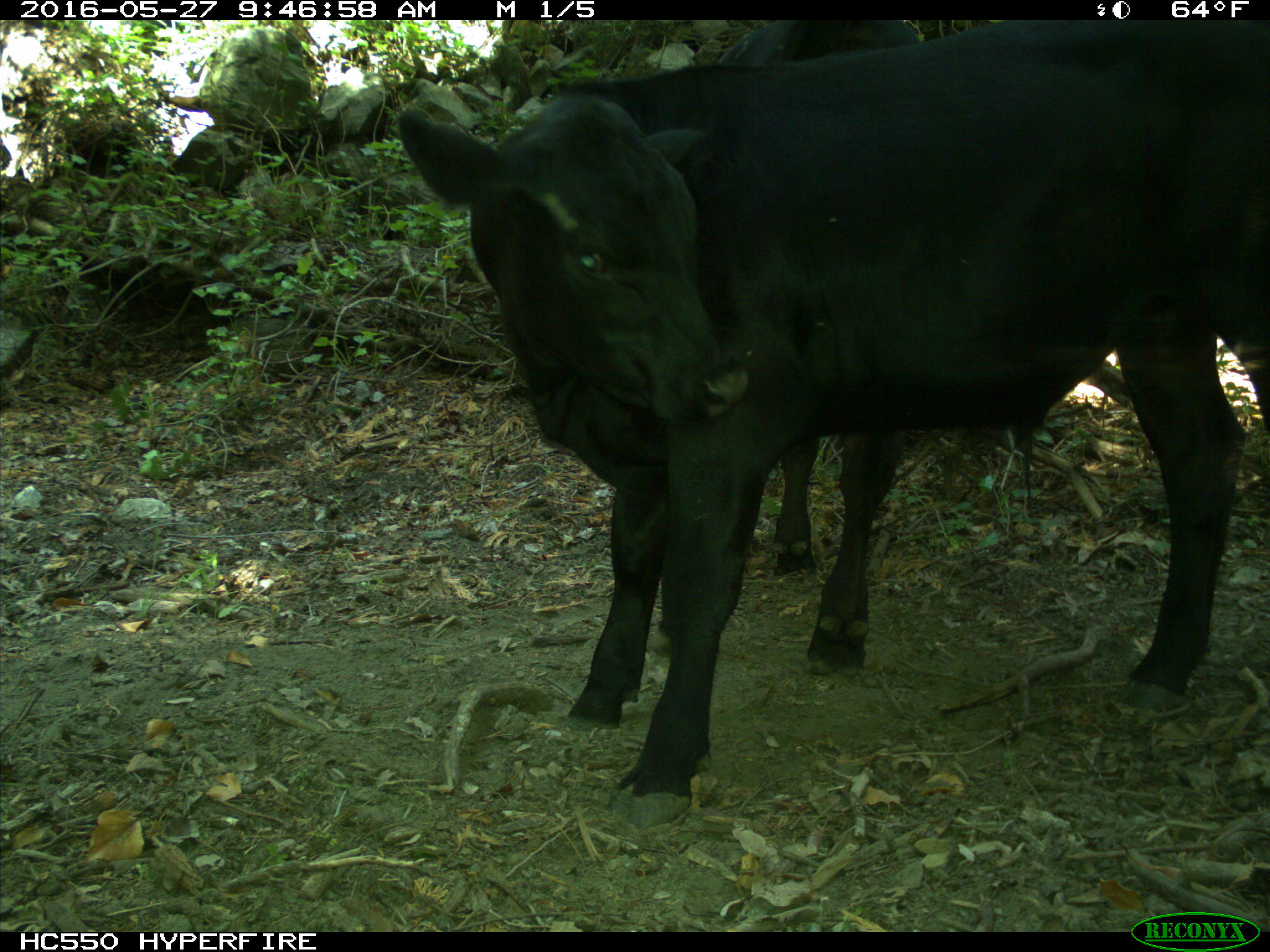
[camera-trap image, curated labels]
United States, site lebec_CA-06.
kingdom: Animalia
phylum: Chordata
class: Mammalia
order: Artiodactyla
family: Bovidae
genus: Bos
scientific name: Bos taurus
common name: domestic cow